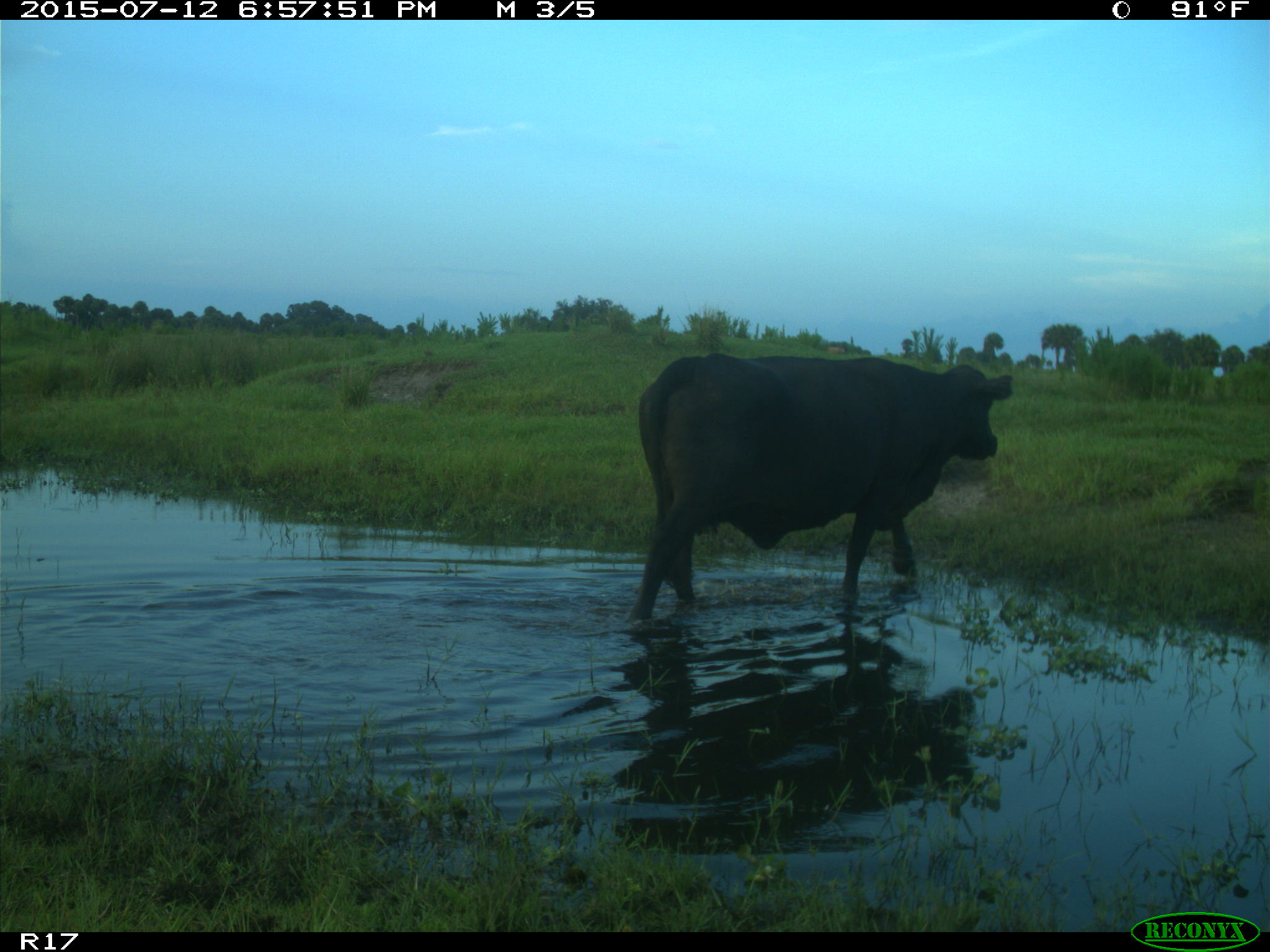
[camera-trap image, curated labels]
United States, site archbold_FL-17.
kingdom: Animalia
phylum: Chordata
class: Mammalia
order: Artiodactyla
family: Bovidae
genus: Bos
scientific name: Bos taurus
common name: domestic cow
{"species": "Bos taurus (domestic cow)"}